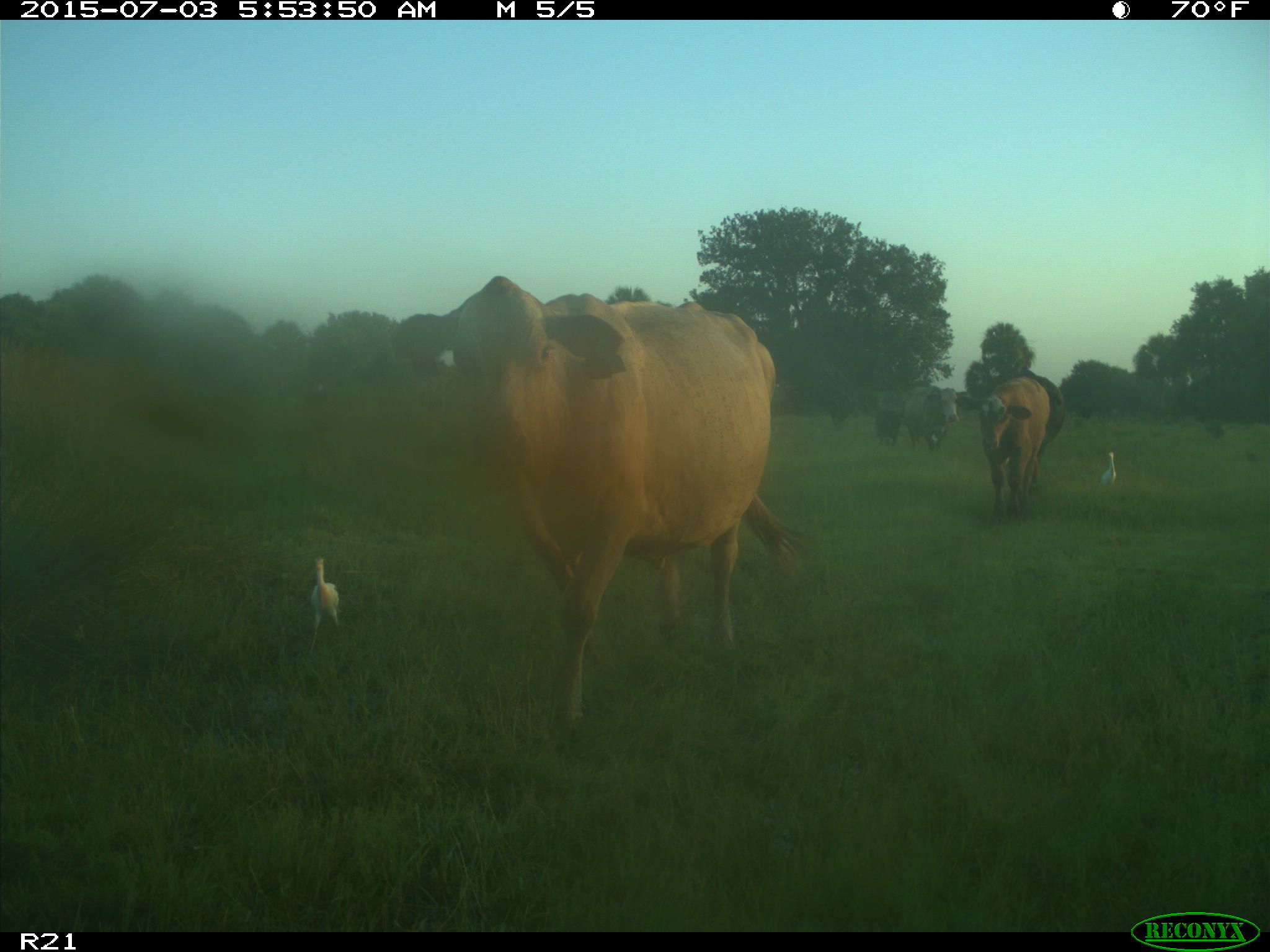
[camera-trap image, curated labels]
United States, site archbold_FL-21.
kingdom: Animalia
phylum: Chordata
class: Mammalia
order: Artiodactyla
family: Bovidae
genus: Bos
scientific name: Bos taurus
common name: domestic cow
Bos taurus (domestic cow).